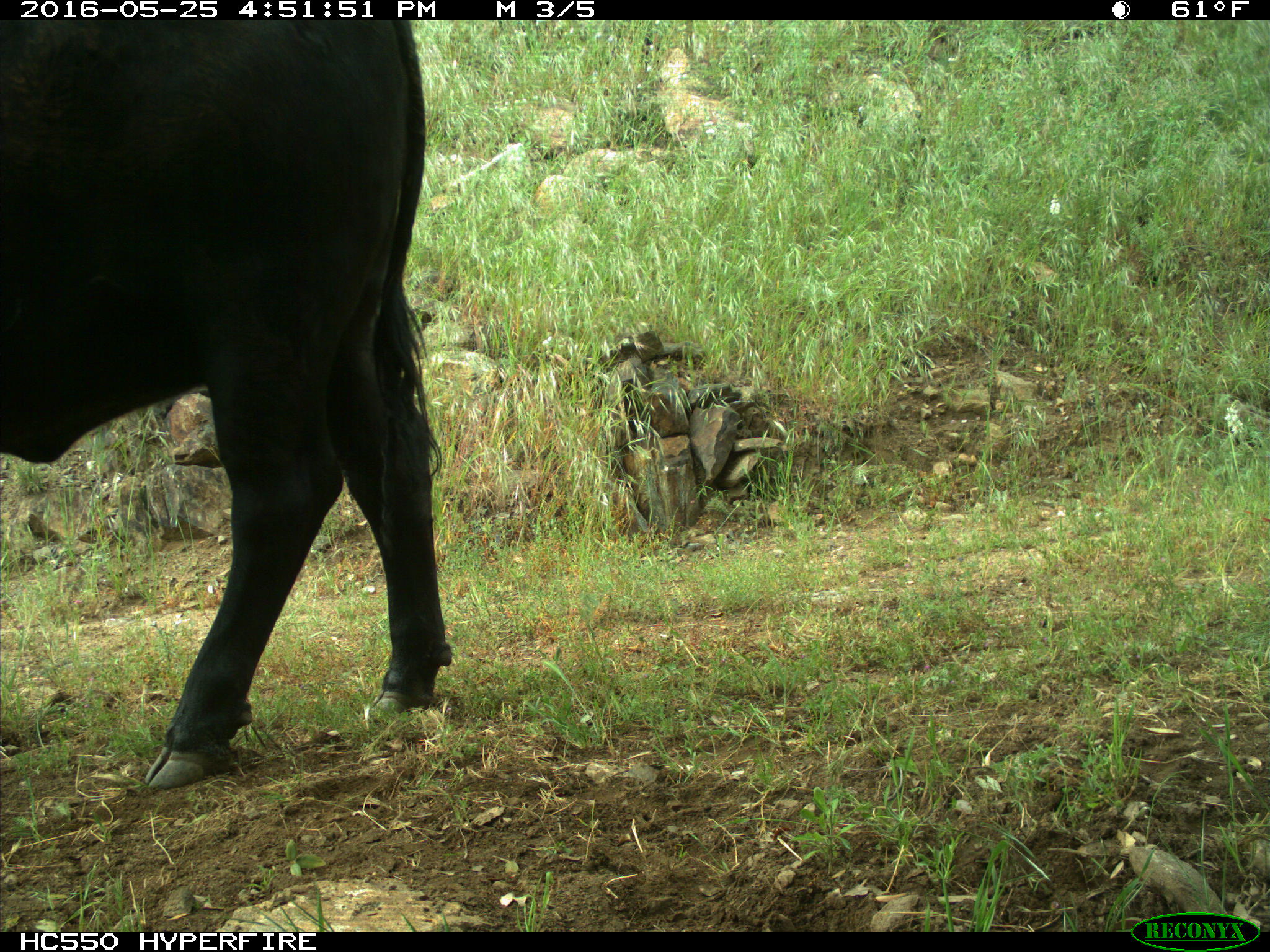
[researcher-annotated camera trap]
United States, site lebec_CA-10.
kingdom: Animalia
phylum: Chordata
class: Mammalia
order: Artiodactyla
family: Bovidae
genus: Bos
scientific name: Bos taurus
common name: domestic cow